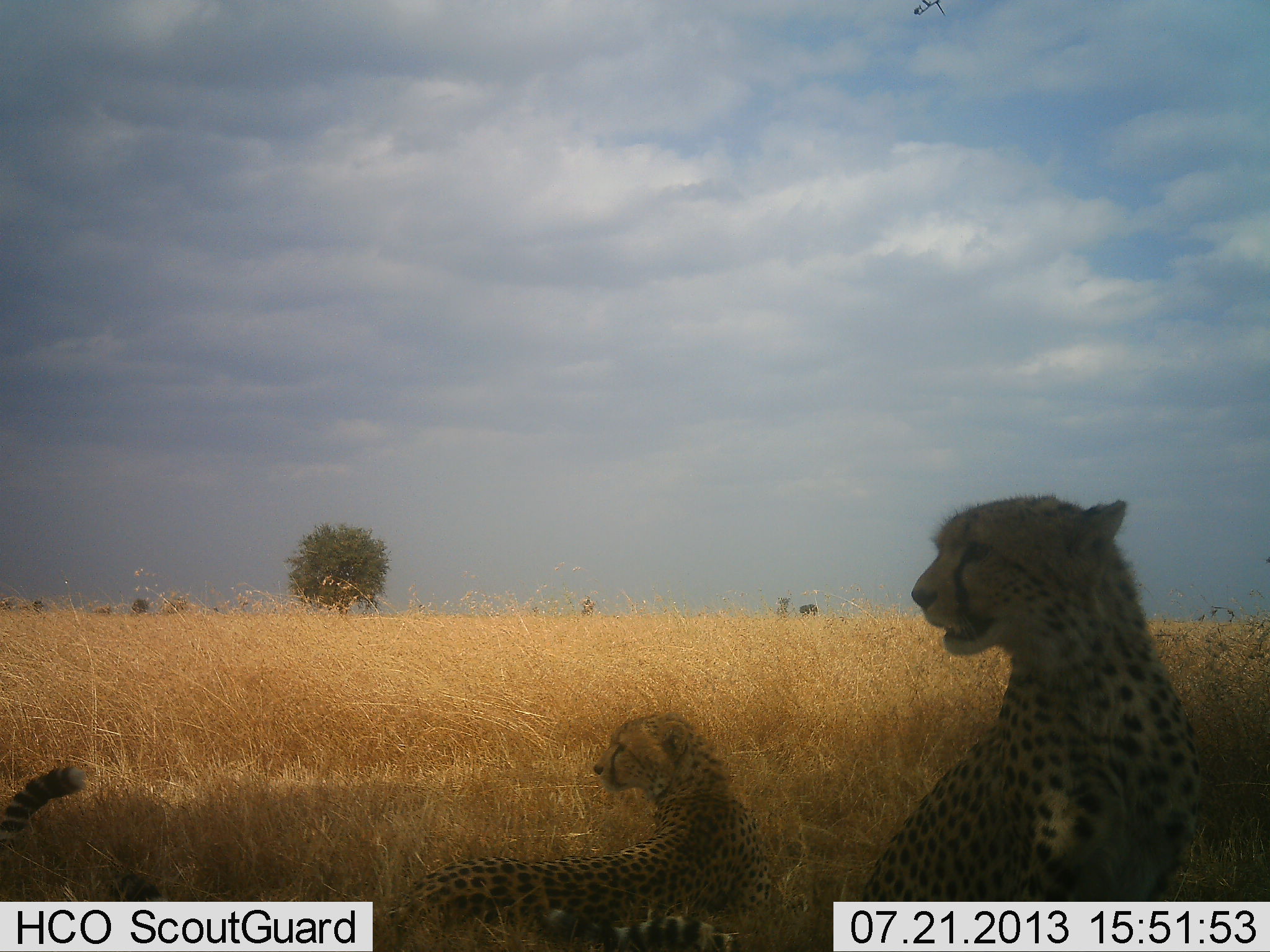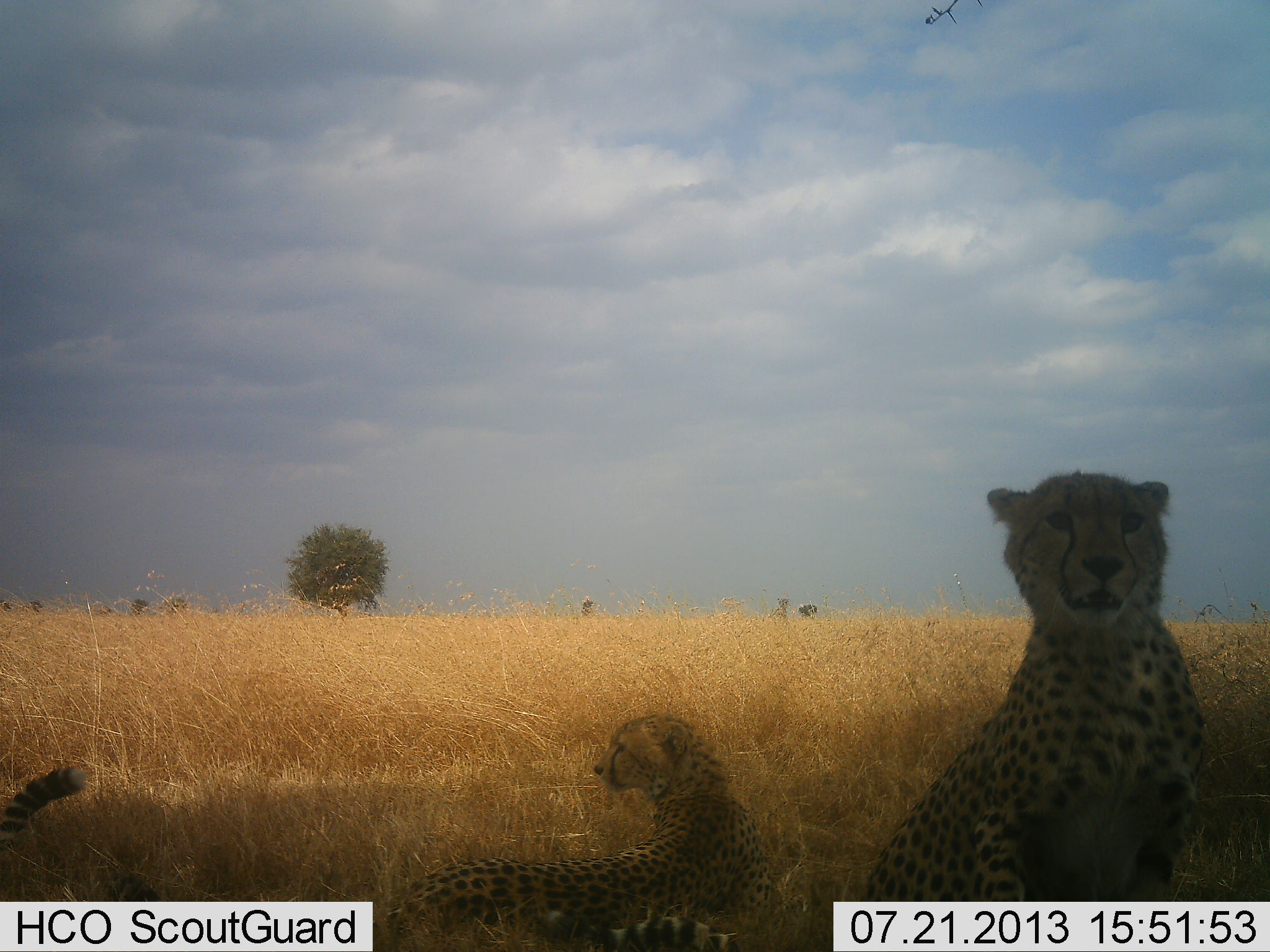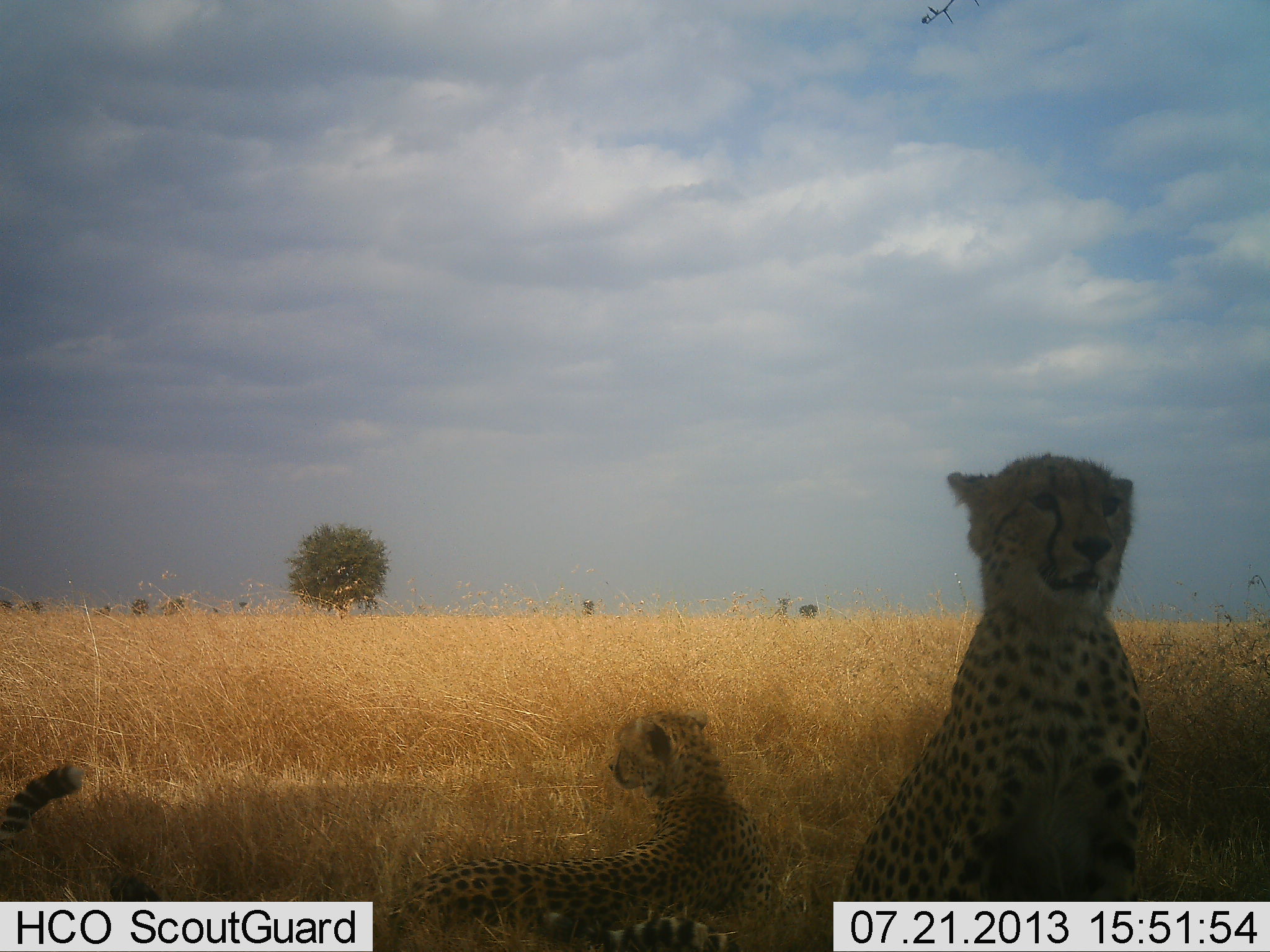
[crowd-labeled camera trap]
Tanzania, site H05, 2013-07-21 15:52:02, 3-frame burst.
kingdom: Animalia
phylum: Chordata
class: Mammalia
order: Carnivora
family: Felidae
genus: Acinonyx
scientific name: Acinonyx jubatus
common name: cheetah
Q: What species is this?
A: Cheetah (Acinonyx jubatus).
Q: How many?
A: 2.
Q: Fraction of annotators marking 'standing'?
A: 0%.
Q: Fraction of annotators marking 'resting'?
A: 100%.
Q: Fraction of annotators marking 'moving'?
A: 0%.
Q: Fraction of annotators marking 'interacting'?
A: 0%.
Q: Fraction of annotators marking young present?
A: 0%.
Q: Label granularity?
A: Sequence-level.